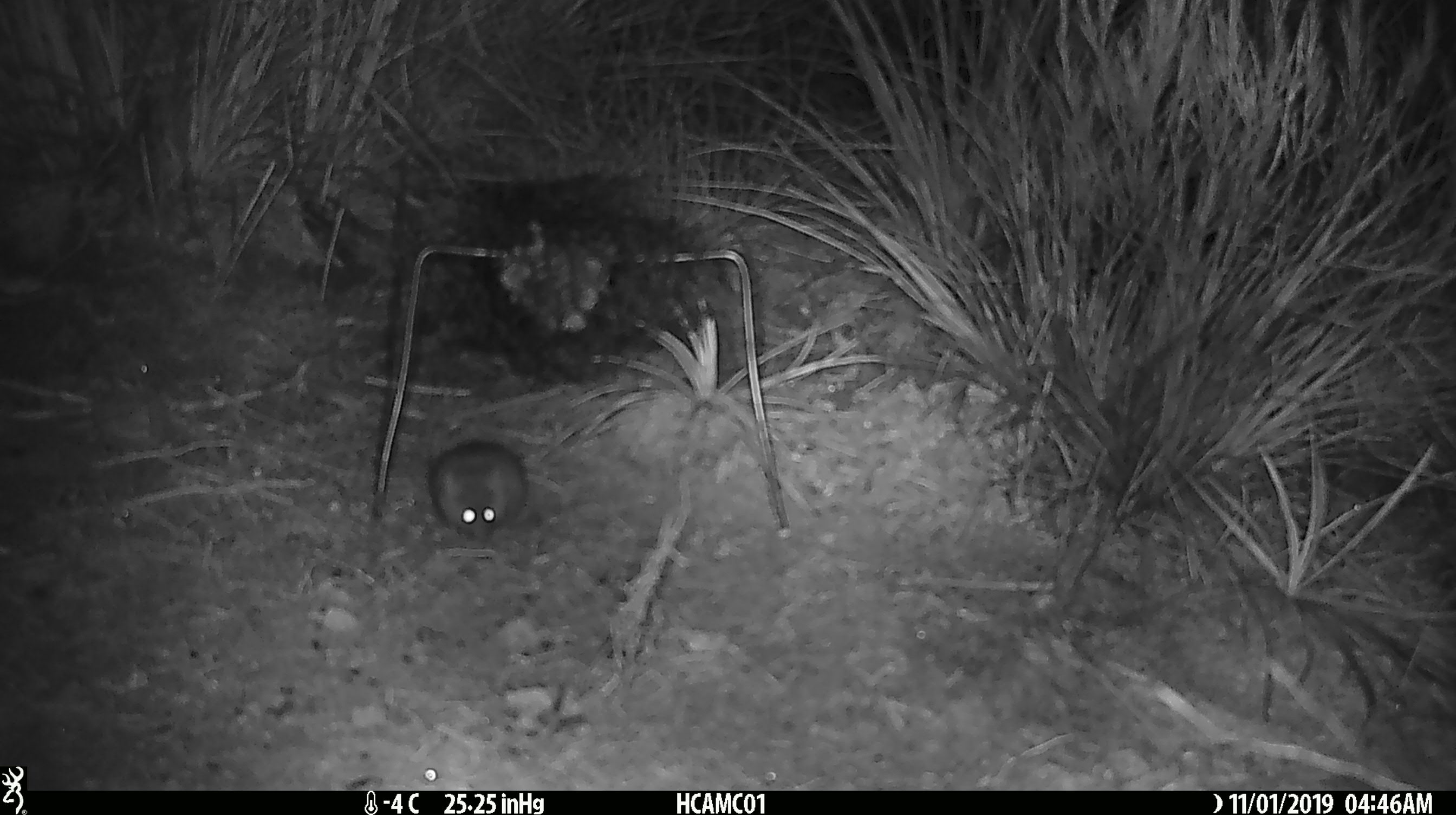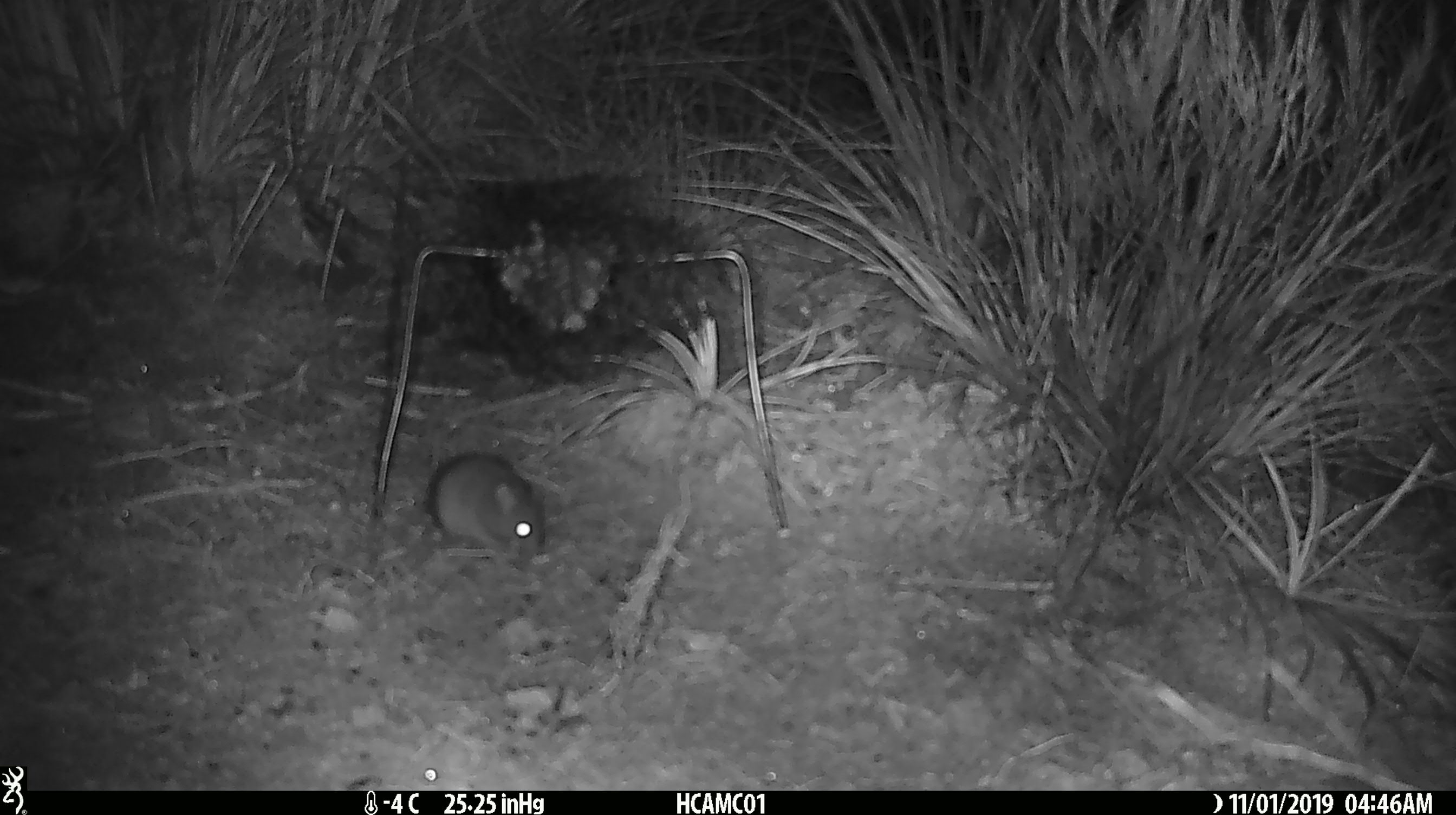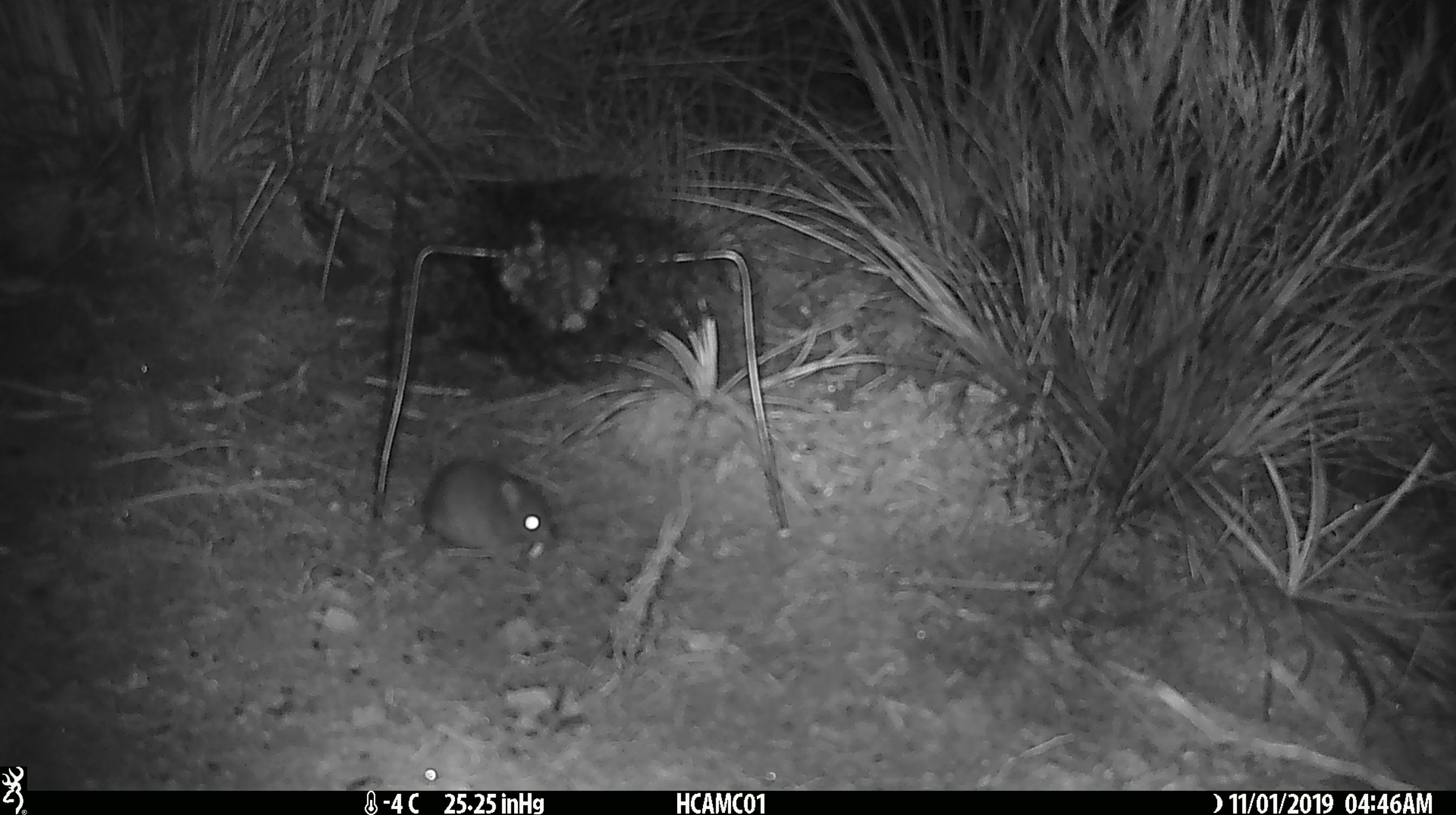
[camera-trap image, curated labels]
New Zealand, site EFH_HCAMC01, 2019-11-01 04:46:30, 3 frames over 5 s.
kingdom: Animalia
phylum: Chordata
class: Mammalia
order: Rodentia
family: Muridae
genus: Mus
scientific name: Mus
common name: mouse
Mouse (Mus).